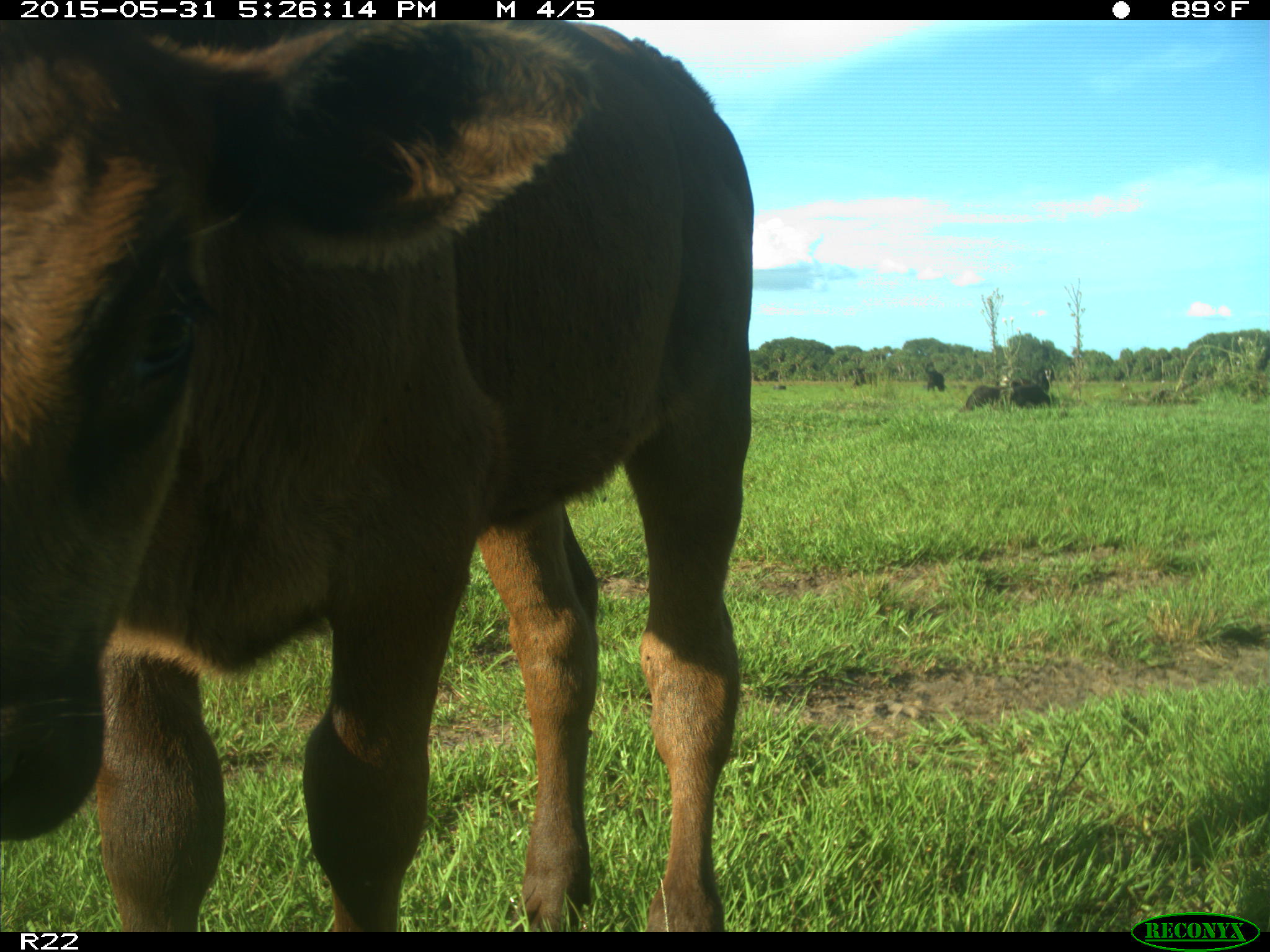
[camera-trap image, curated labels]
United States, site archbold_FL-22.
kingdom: Animalia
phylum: Chordata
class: Mammalia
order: Artiodactyla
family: Bovidae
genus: Bos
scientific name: Bos taurus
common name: domestic cow